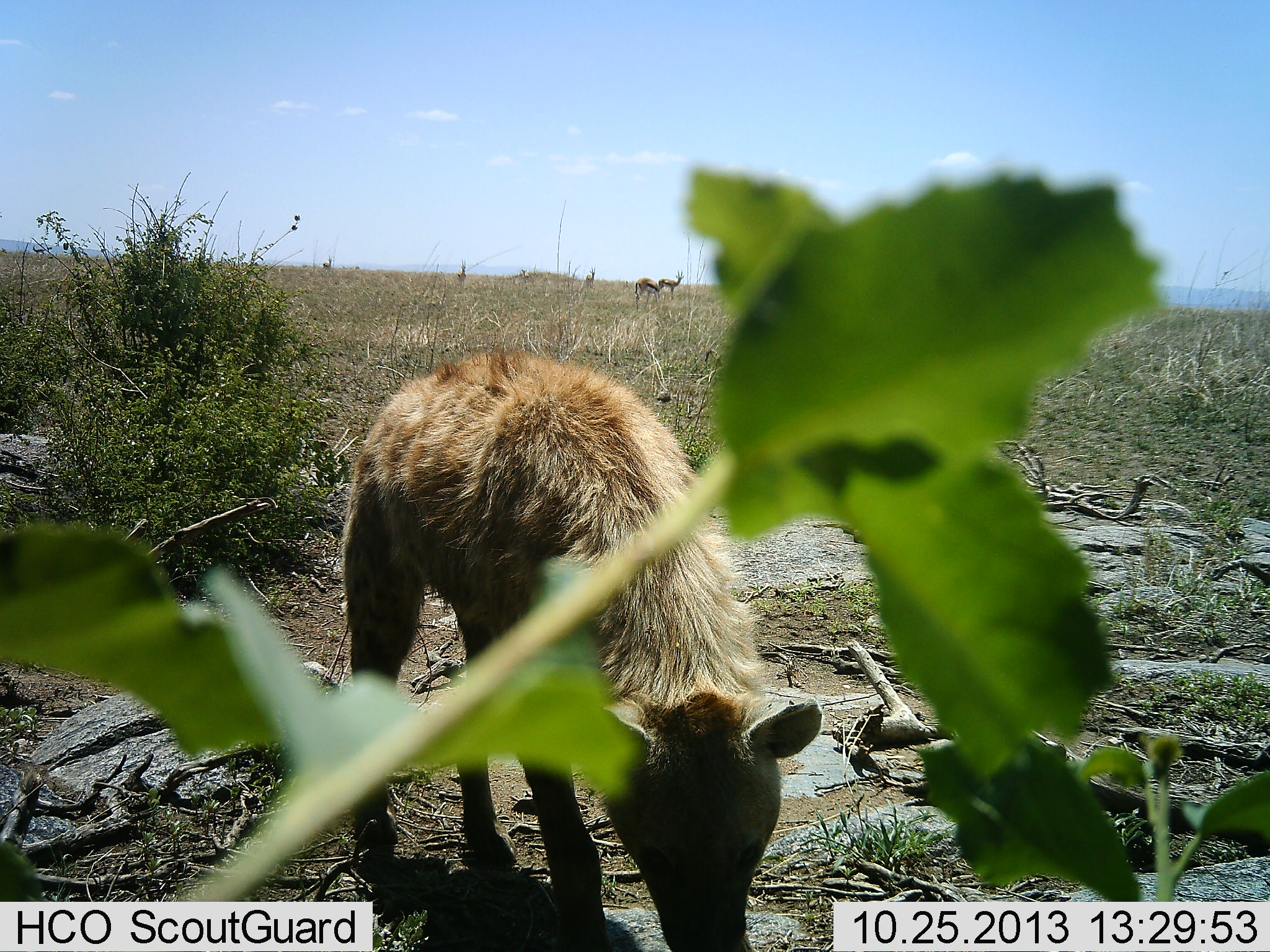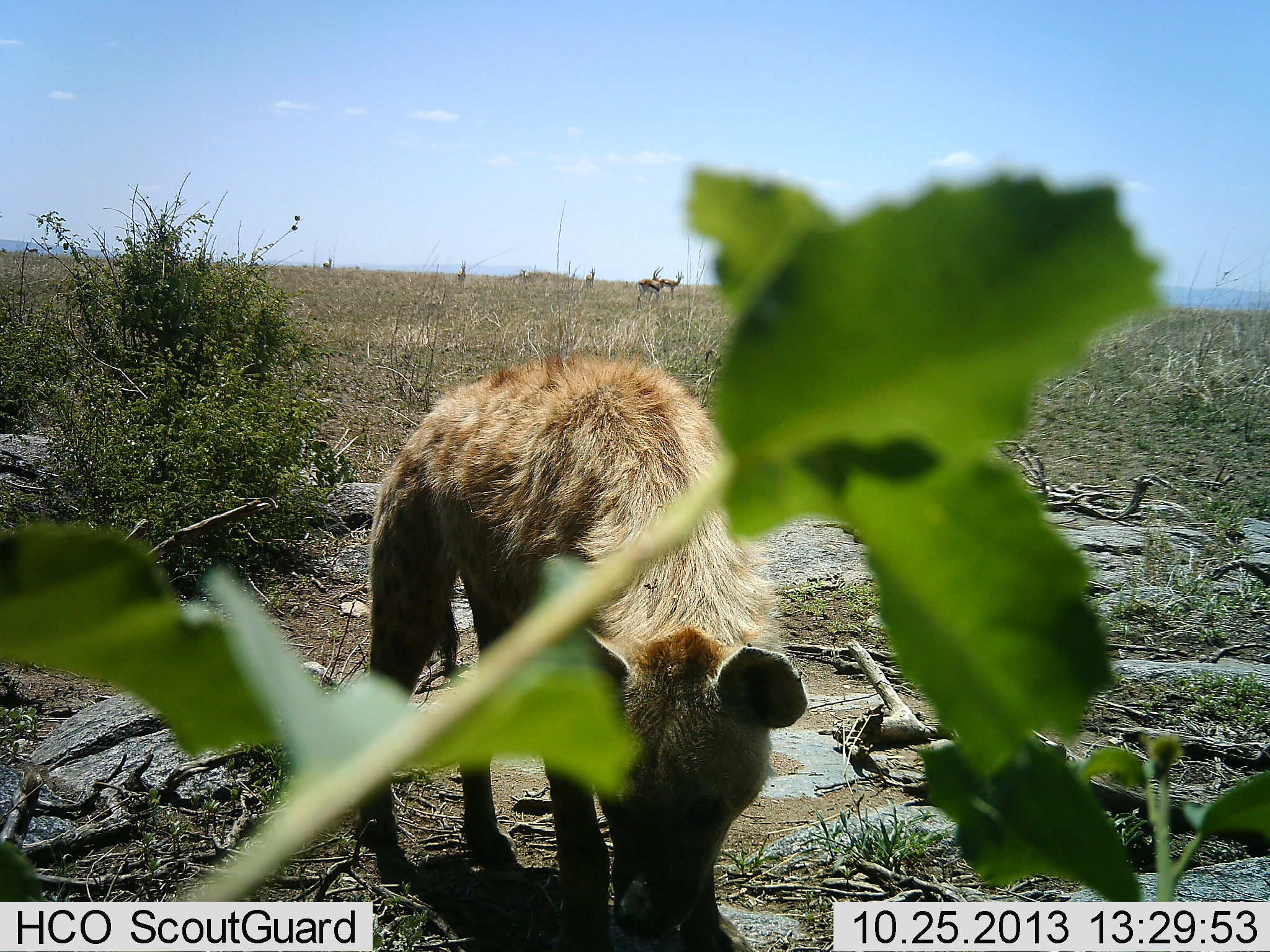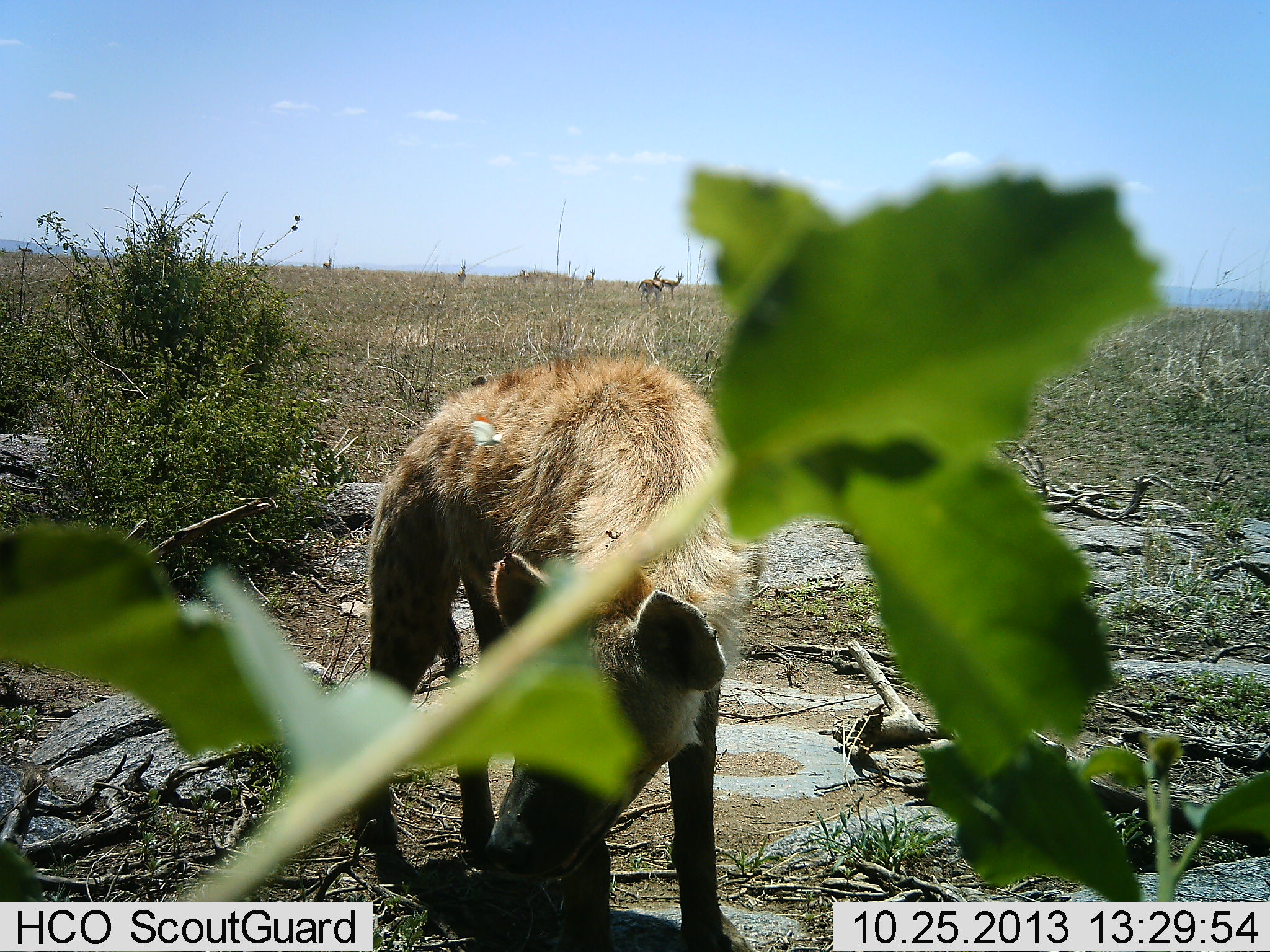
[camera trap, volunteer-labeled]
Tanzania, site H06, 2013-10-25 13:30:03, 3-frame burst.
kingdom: Animalia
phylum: Chordata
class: Mammalia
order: Artiodactyla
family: Bovidae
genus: Eudorcas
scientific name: Eudorcas thomsonii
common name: thomson's gazelle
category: gazellethomsons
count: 6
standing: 100%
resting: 0%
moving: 20%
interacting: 0%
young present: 0%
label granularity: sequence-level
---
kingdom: Animalia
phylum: Chordata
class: Mammalia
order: Carnivora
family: Hyaenidae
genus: Crocuta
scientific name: Crocuta crocuta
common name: spotted hyena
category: hyenaspotted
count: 1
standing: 79%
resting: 0%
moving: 7%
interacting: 0%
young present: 7%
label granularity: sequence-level